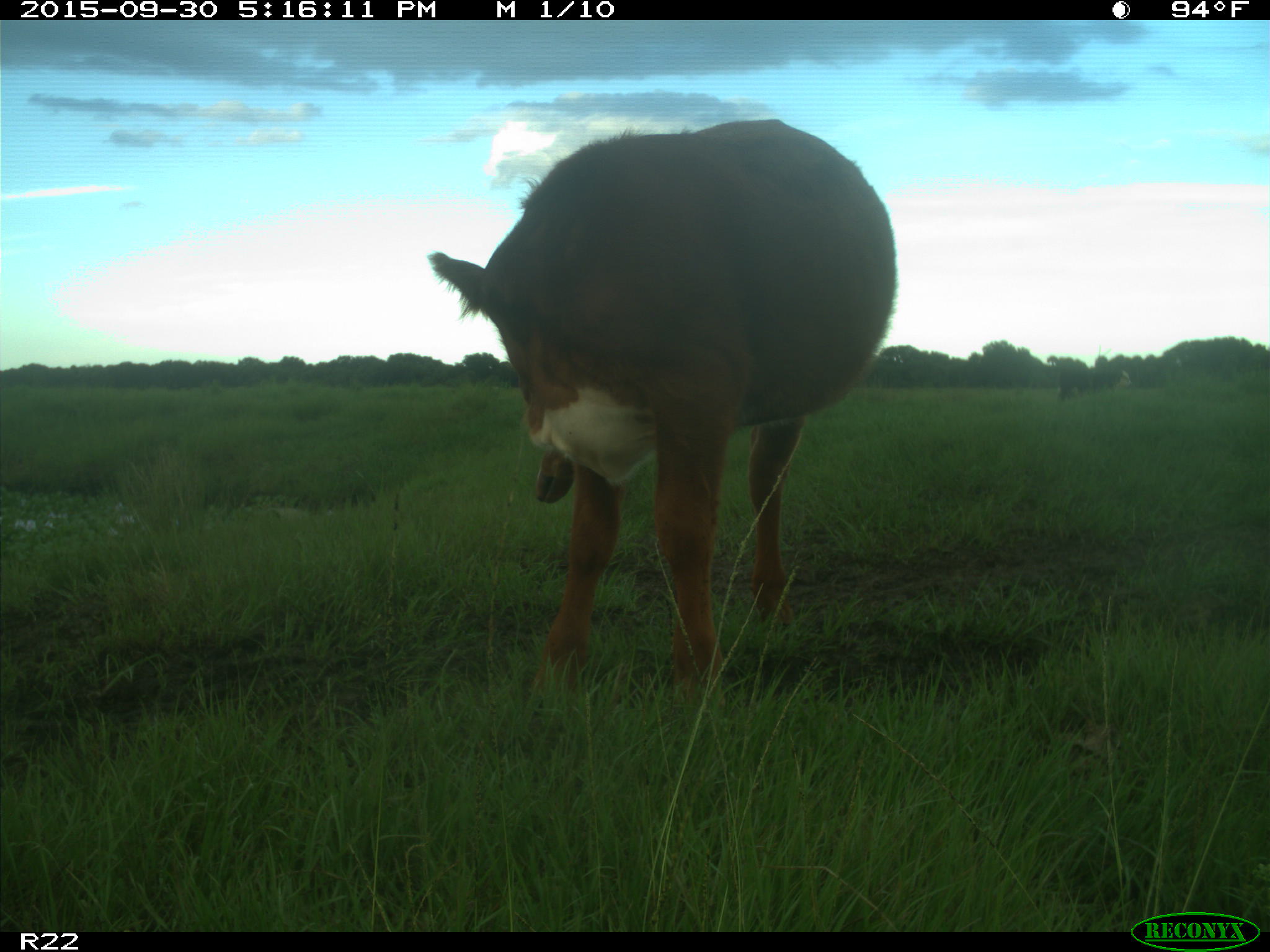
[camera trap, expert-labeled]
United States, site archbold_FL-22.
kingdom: Animalia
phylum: Chordata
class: Mammalia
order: Artiodactyla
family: Bovidae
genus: Bos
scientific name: Bos taurus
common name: domestic cow